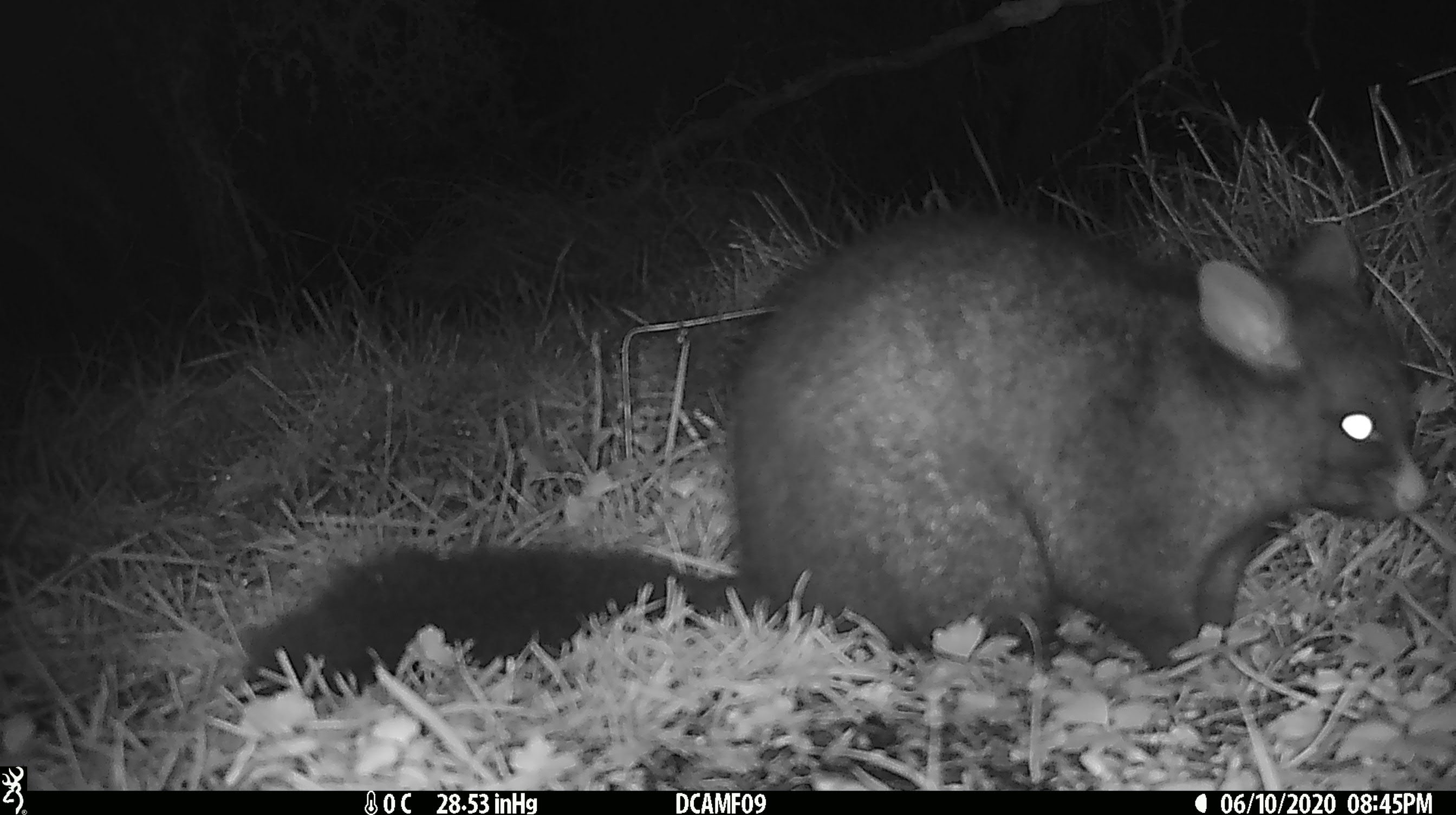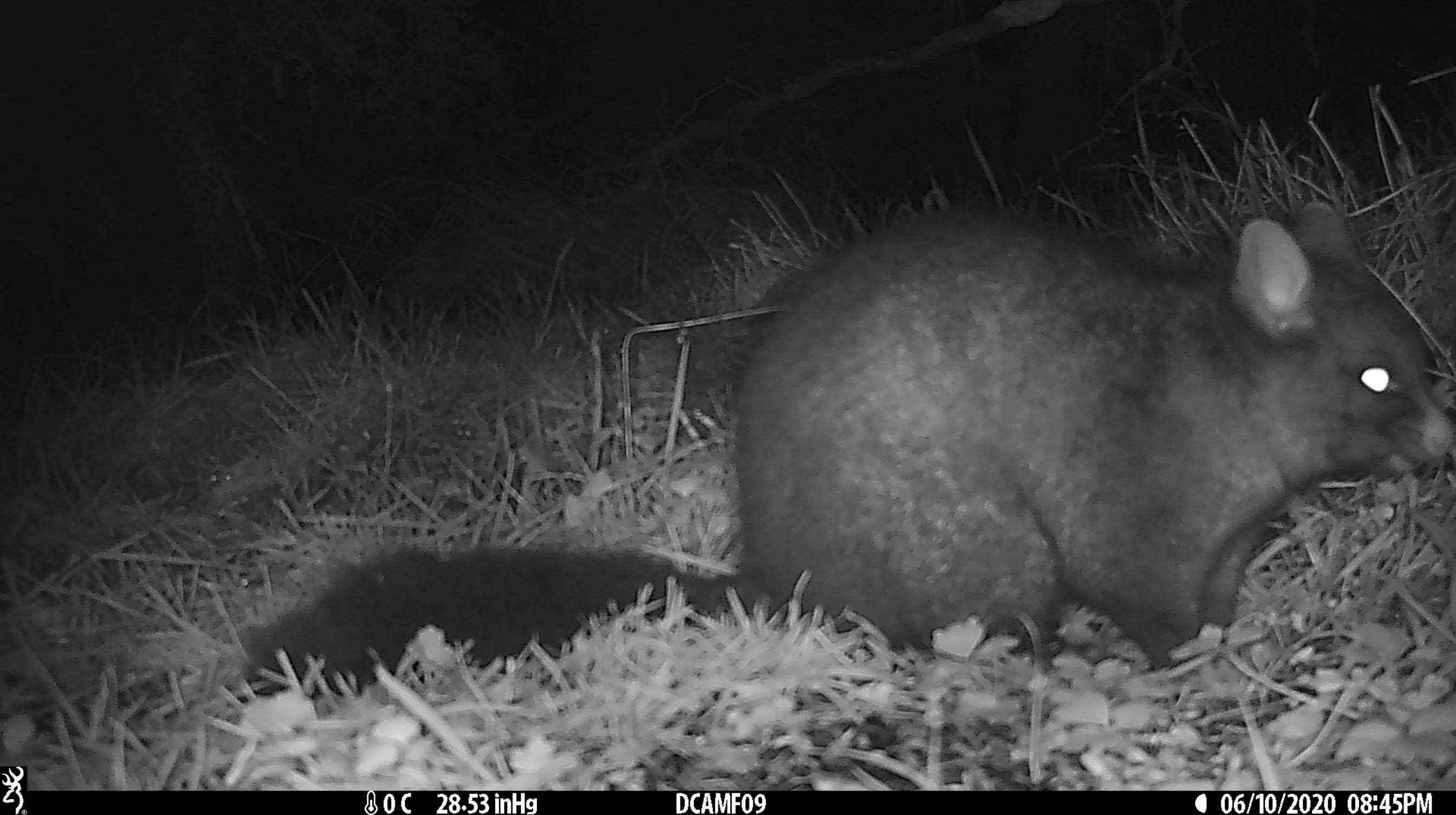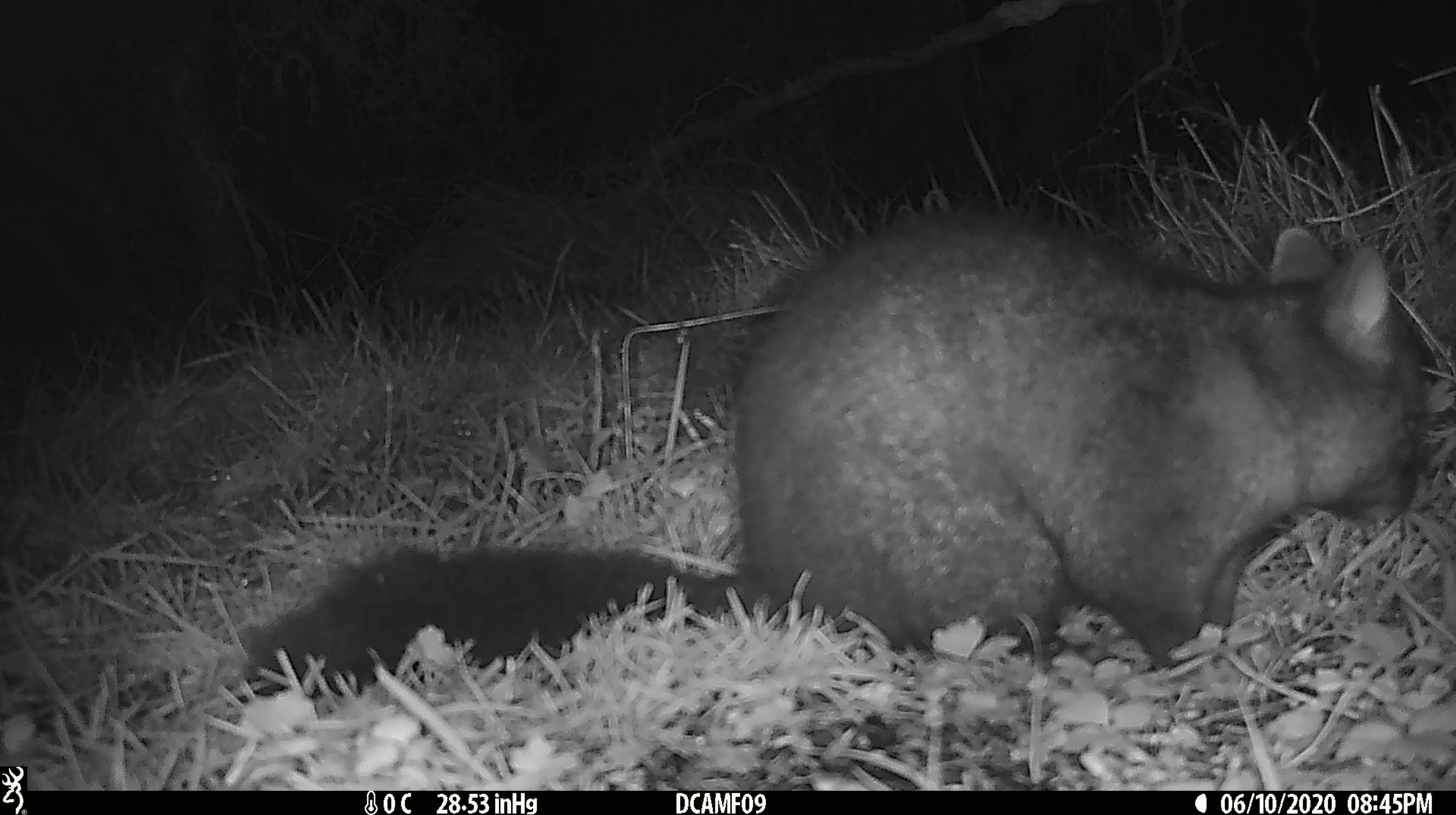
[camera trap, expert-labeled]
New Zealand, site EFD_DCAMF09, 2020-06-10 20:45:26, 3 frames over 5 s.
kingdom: Animalia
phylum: Chordata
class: Mammalia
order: Diprotodontia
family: Phalangeridae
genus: Trichosurus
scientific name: Trichosurus vulpecula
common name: common brushtail possum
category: possum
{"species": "possum (common brushtail possum) (Trichosurus vulpecula)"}